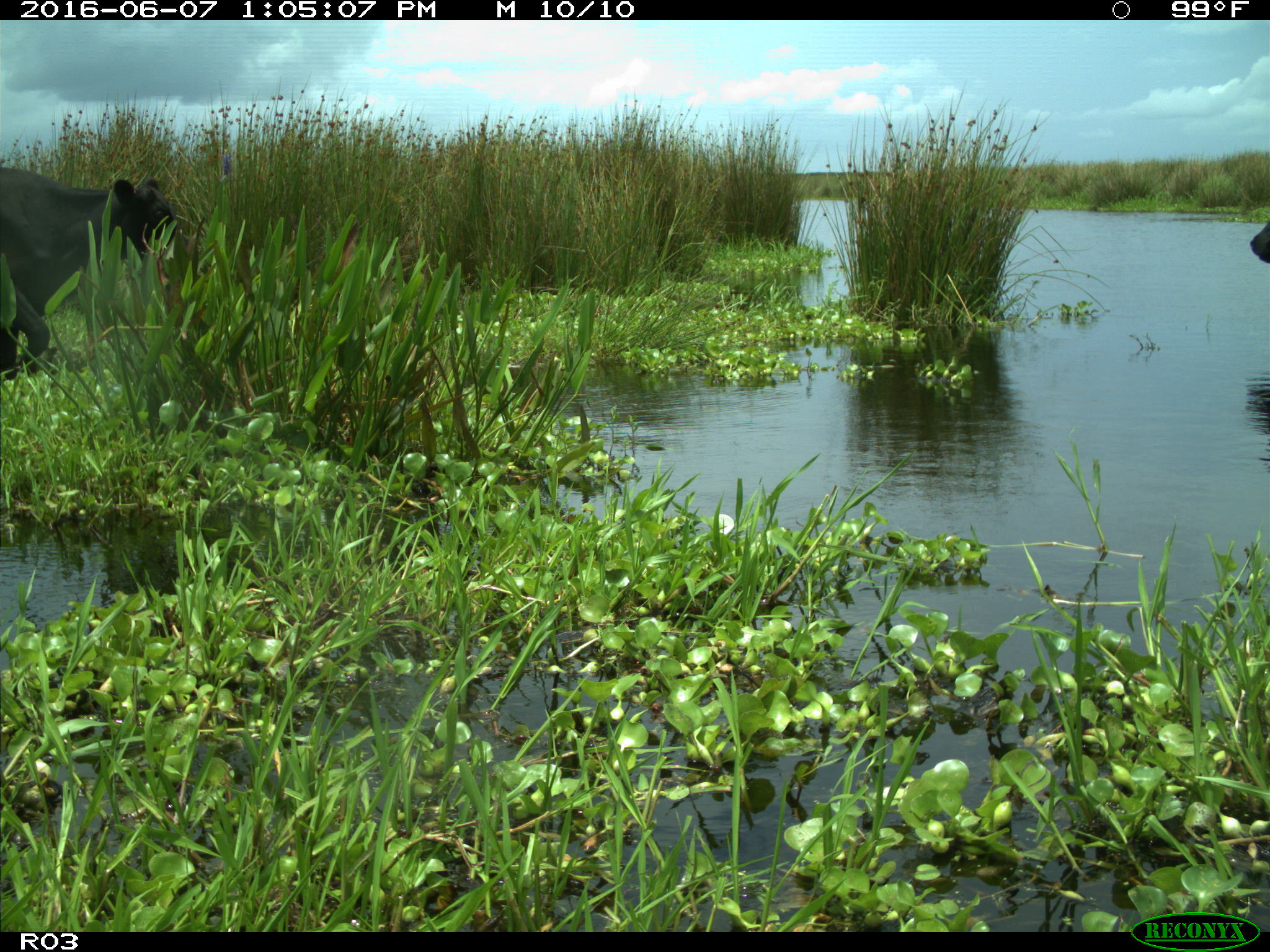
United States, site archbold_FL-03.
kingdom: Animalia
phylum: Chordata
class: Mammalia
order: Artiodactyla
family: Bovidae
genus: Bos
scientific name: Bos taurus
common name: domestic cow